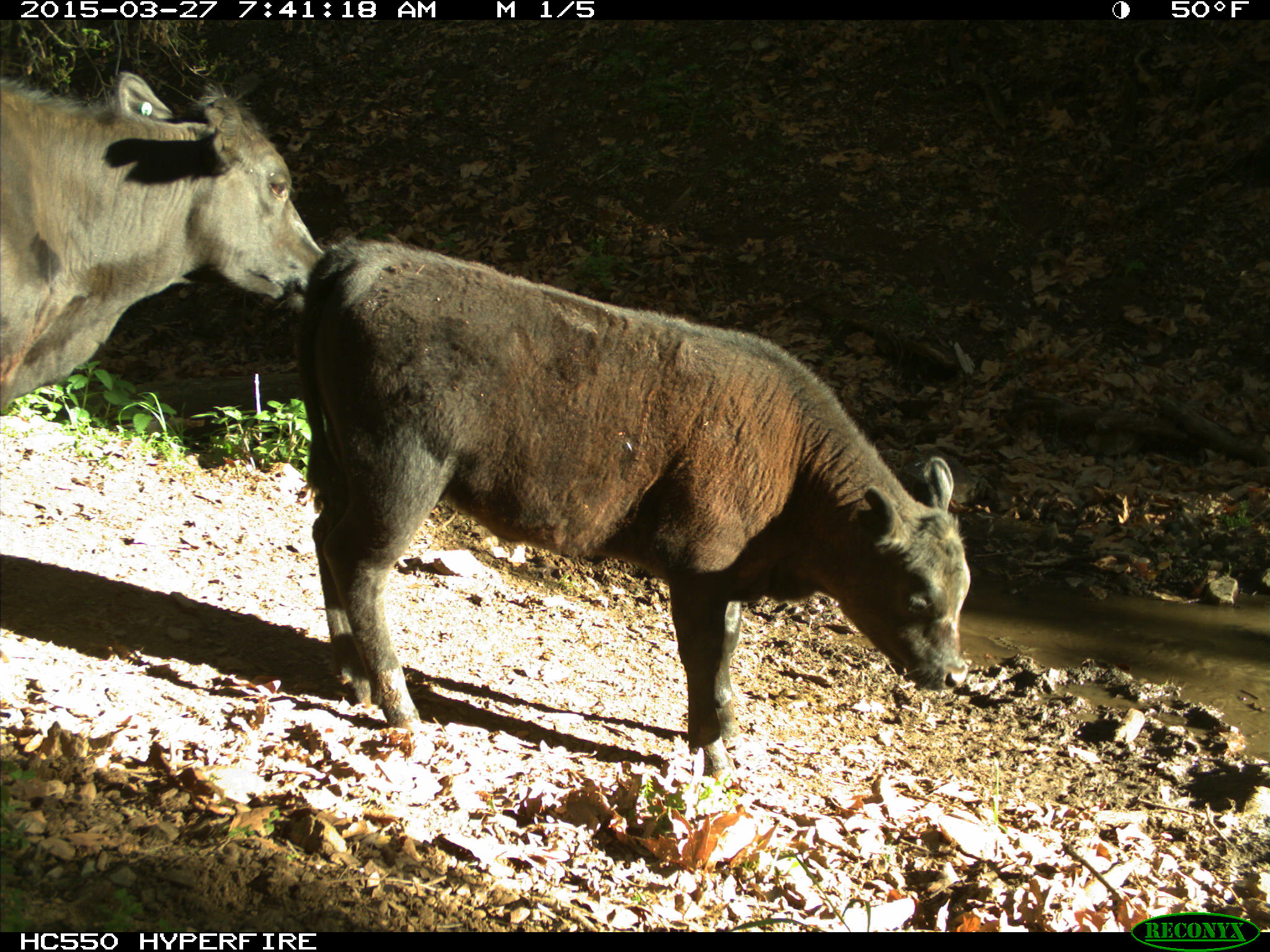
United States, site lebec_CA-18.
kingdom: Animalia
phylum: Chordata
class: Mammalia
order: Artiodactyla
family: Bovidae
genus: Bos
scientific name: Bos taurus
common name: domestic cow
Bos taurus (domestic cow).